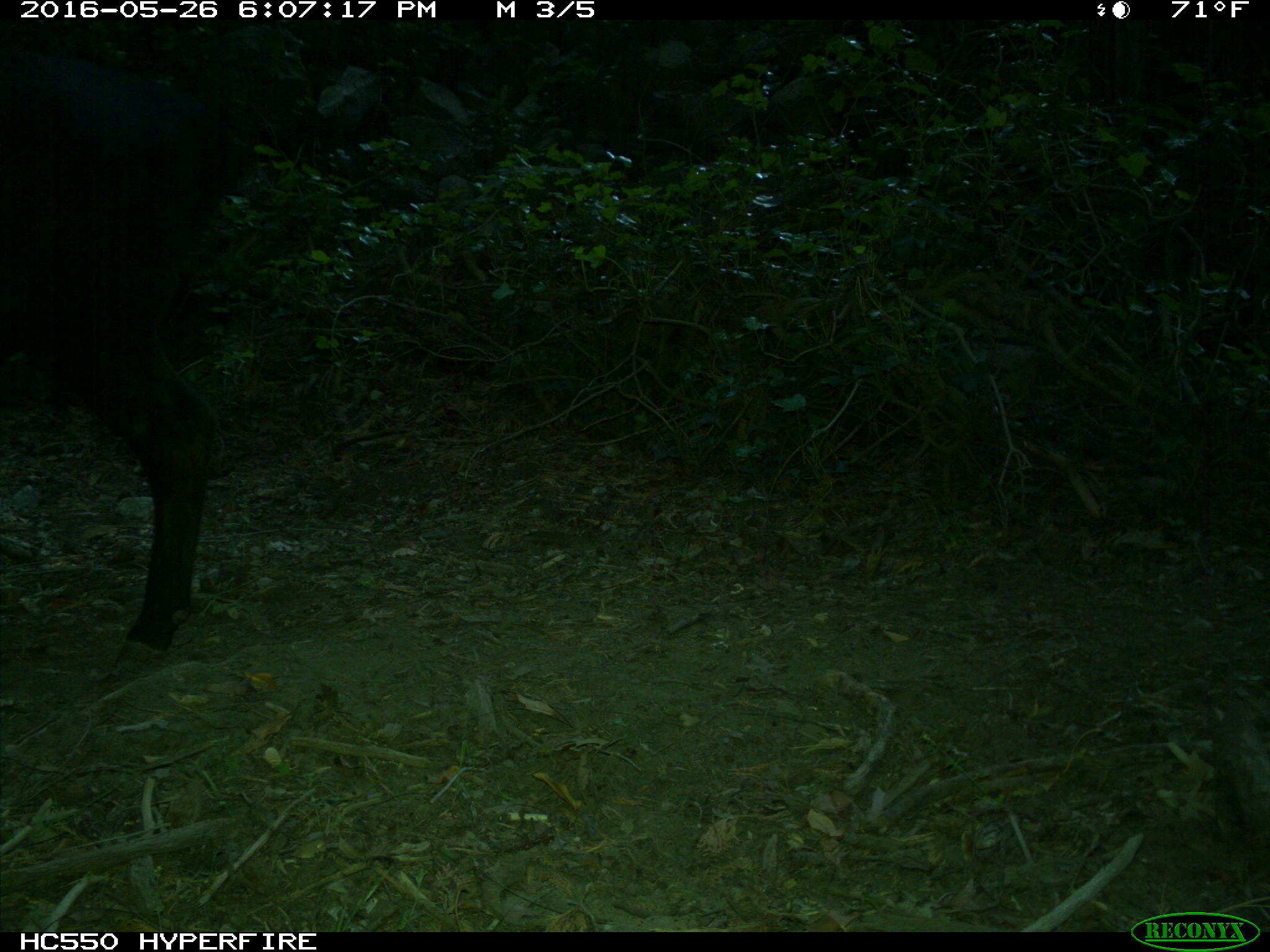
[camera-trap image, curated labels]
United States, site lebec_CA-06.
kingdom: Animalia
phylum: Chordata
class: Mammalia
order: Artiodactyla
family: Bovidae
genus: Bos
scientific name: Bos taurus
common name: domestic cow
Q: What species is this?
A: Bos taurus (domestic cow).